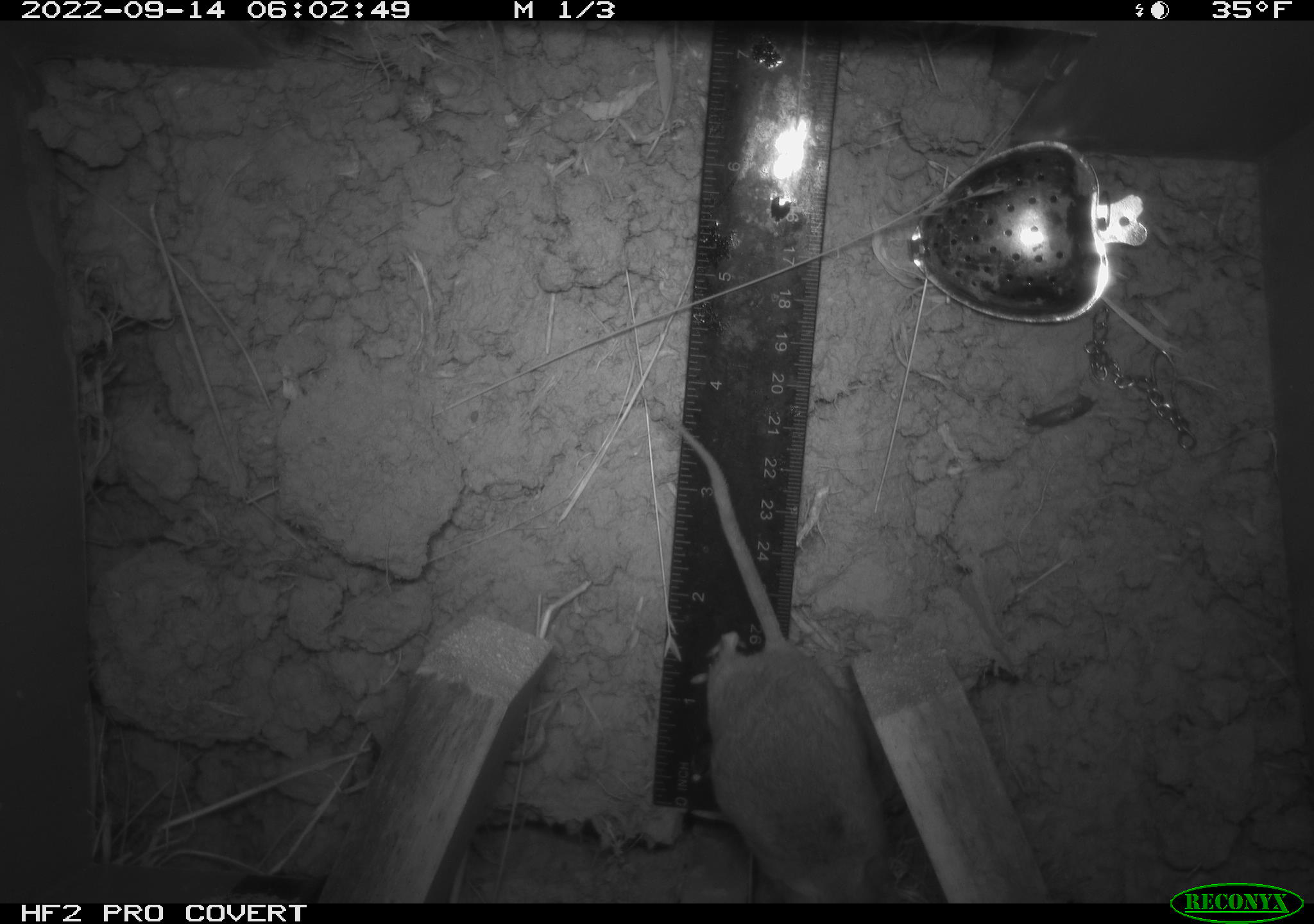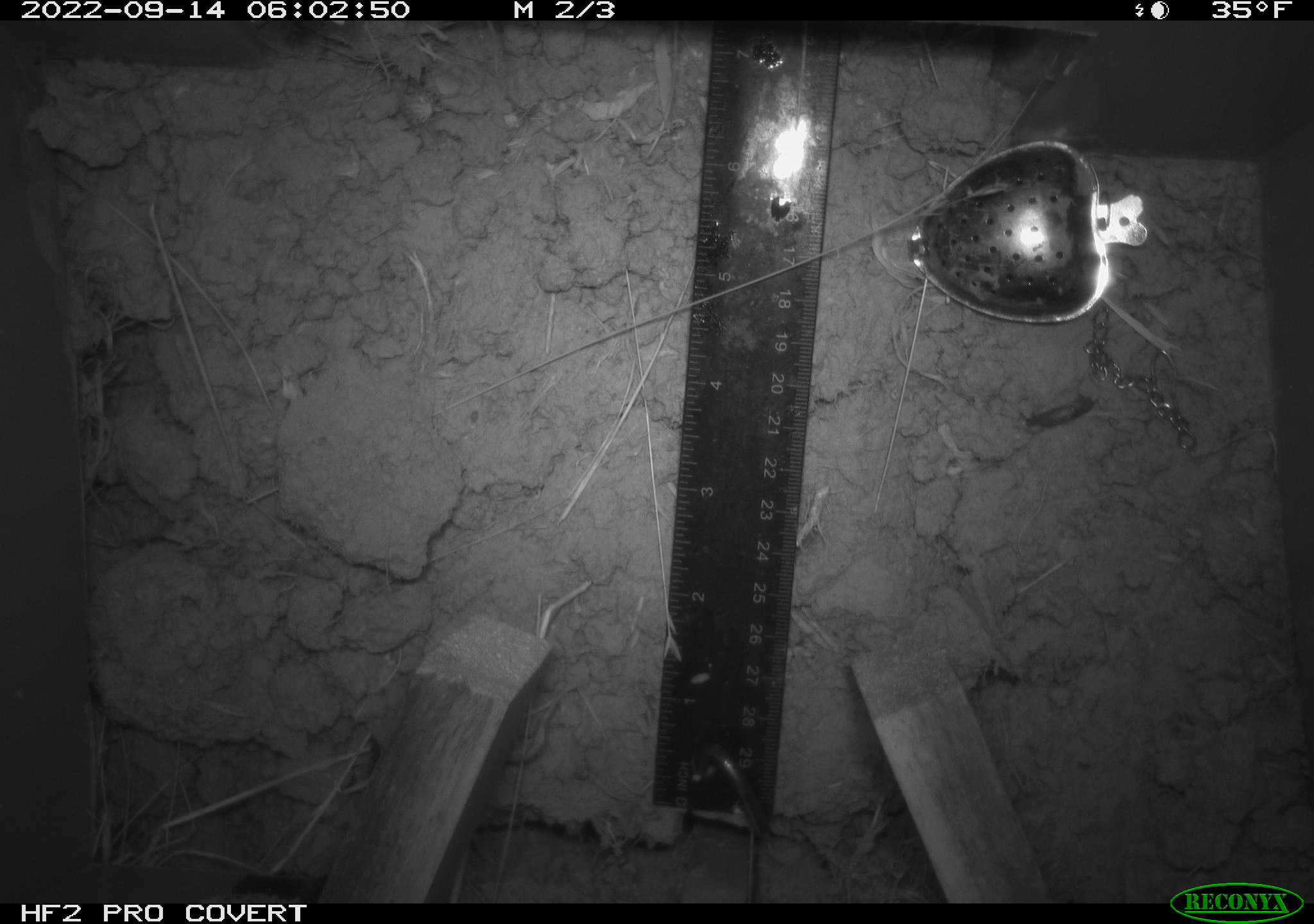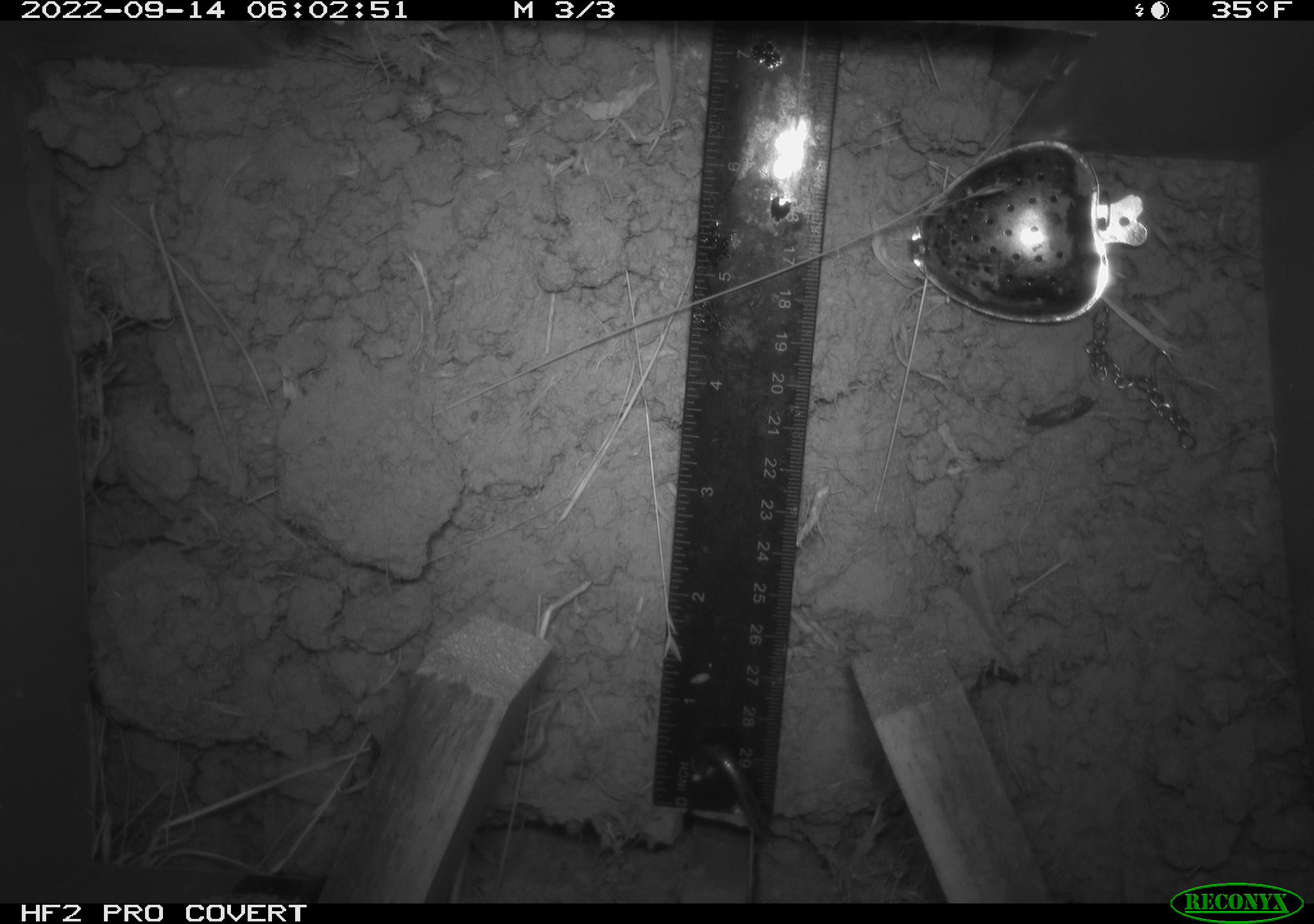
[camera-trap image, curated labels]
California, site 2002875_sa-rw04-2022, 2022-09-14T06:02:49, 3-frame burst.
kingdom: Animalia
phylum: Chordata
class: Mammalia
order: Rodentia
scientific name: Rodentia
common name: mouse species